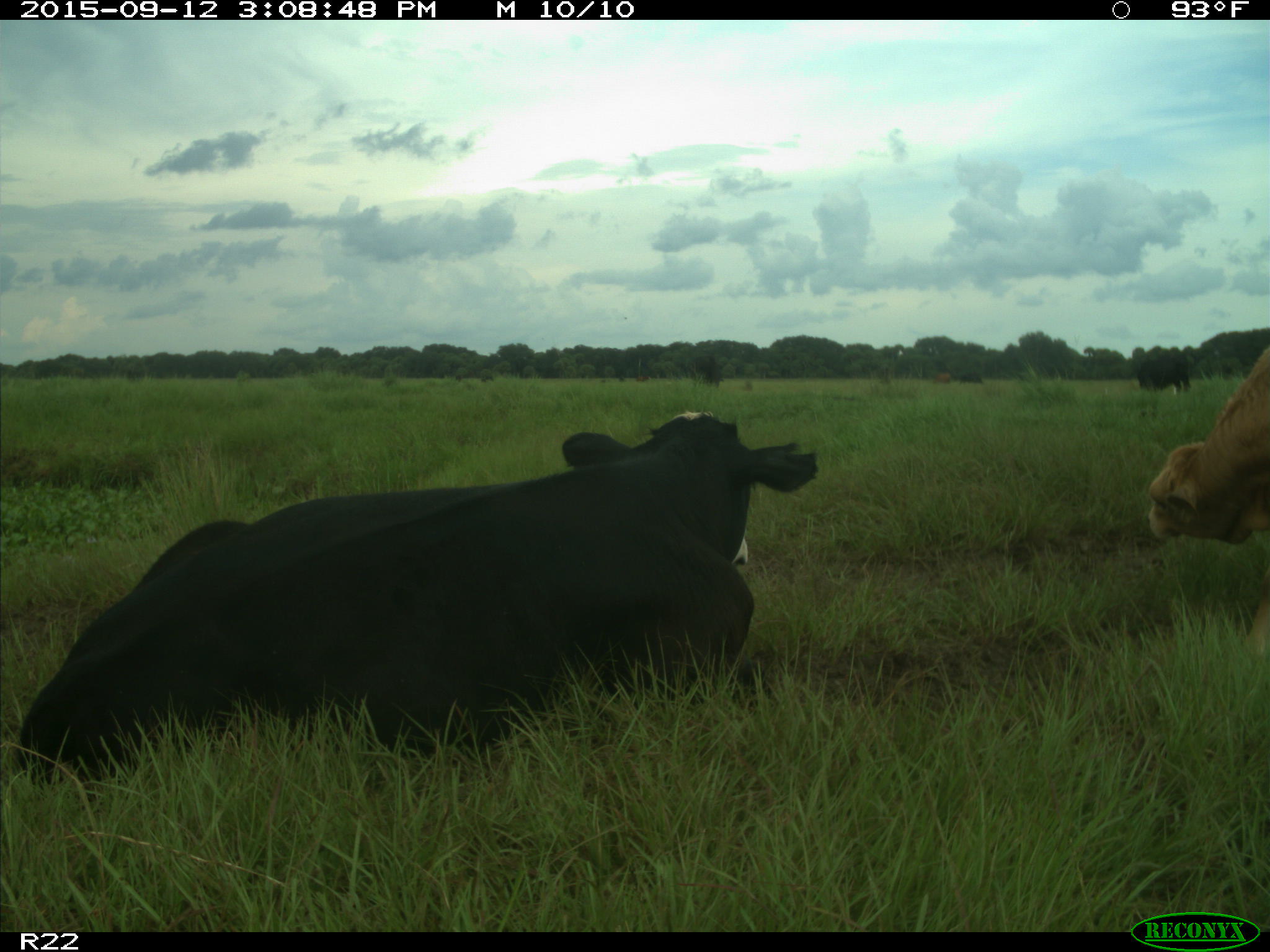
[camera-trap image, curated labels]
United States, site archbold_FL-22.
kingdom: Animalia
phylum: Chordata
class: Mammalia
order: Artiodactyla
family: Bovidae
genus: Bos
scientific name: Bos taurus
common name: domestic cow